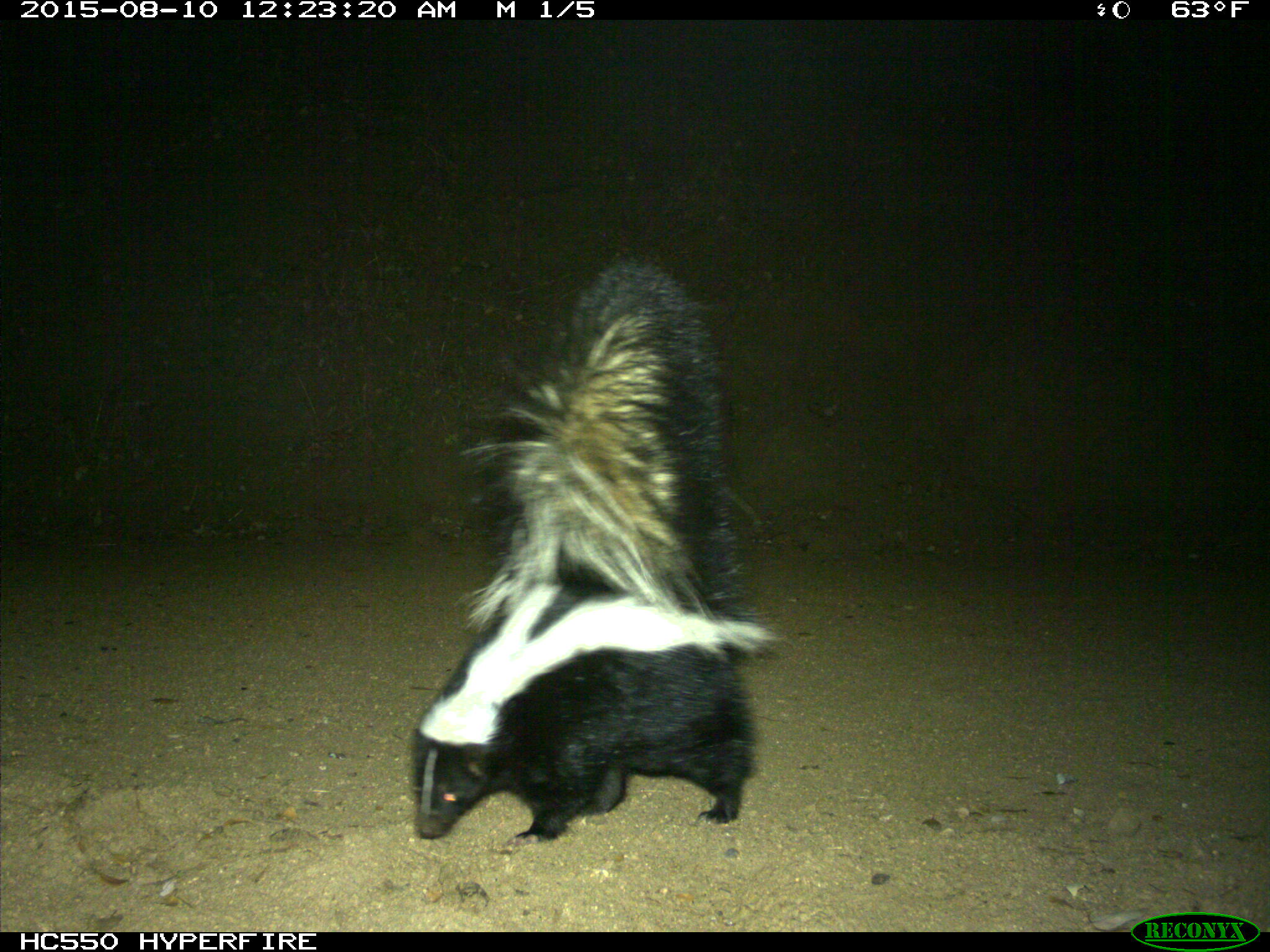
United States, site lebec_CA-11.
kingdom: Animalia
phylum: Chordata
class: Mammalia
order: Carnivora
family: Mephitidae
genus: Mephitis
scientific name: Mephitis mephitis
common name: striped skunk